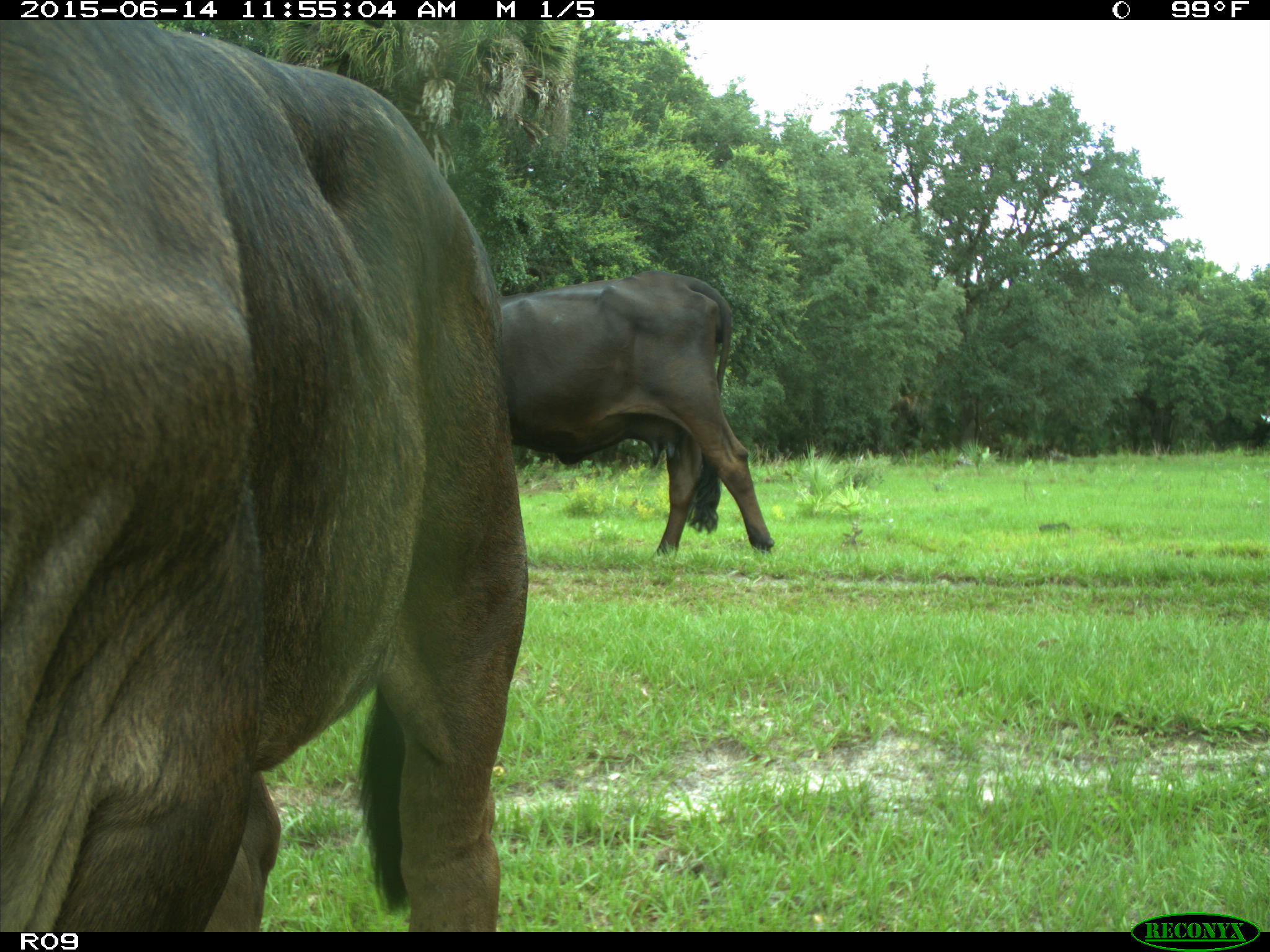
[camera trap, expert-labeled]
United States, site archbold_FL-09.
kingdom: Animalia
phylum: Chordata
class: Mammalia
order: Artiodactyla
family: Bovidae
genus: Bos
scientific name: Bos taurus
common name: domestic cow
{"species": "Bos taurus (domestic cow)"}